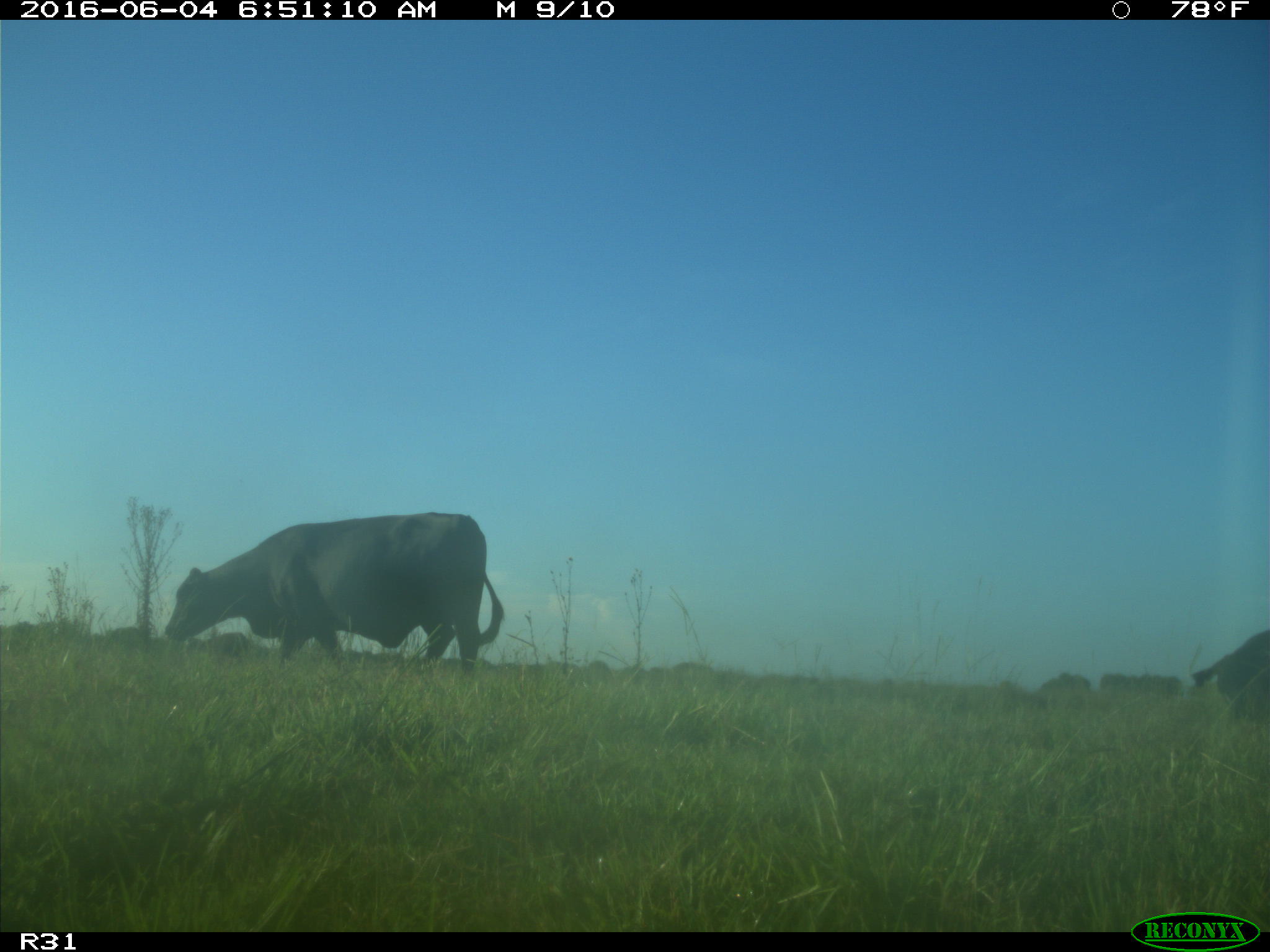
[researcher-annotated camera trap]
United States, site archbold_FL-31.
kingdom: Animalia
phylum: Chordata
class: Mammalia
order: Artiodactyla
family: Bovidae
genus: Bos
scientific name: Bos taurus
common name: domestic cow